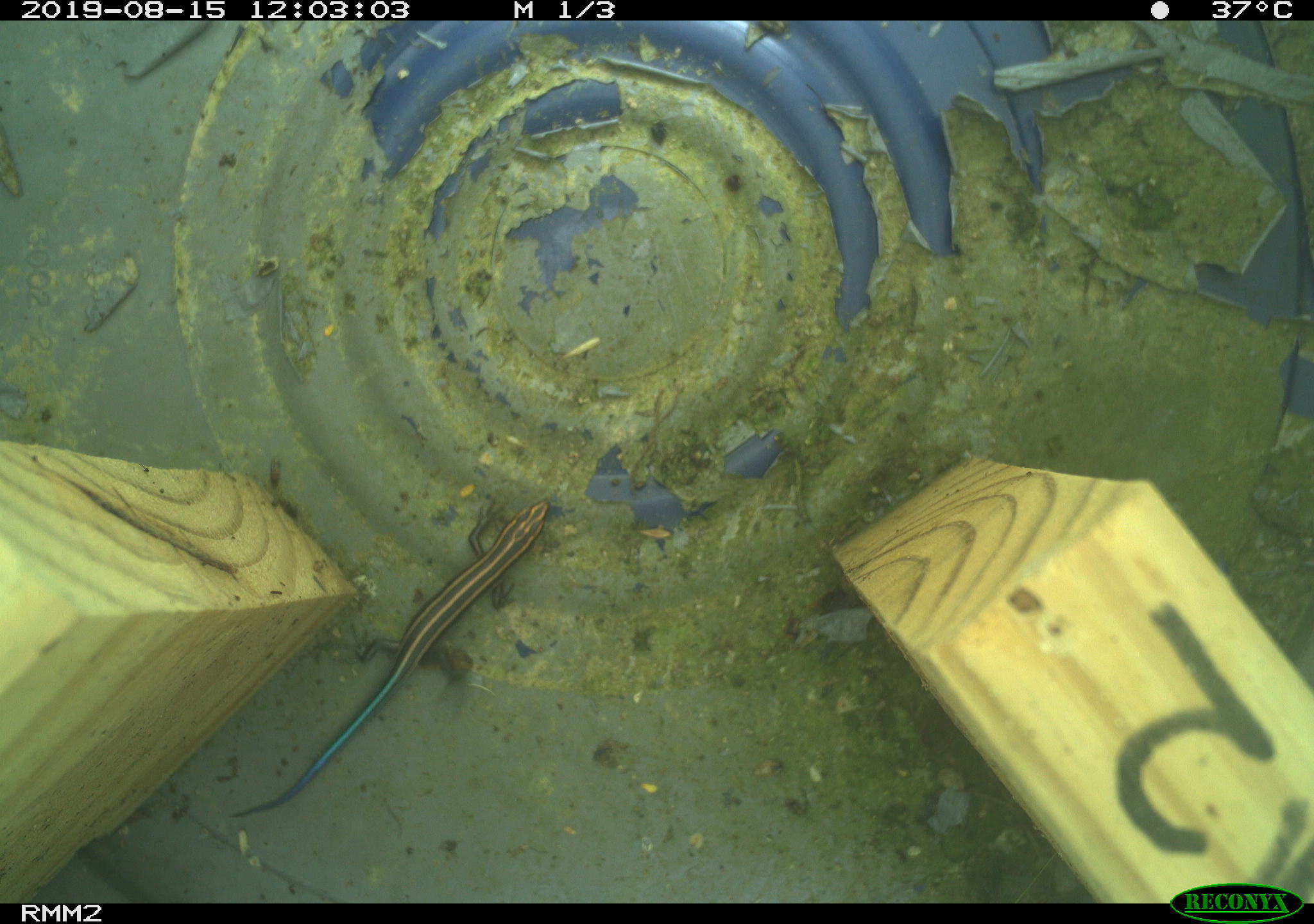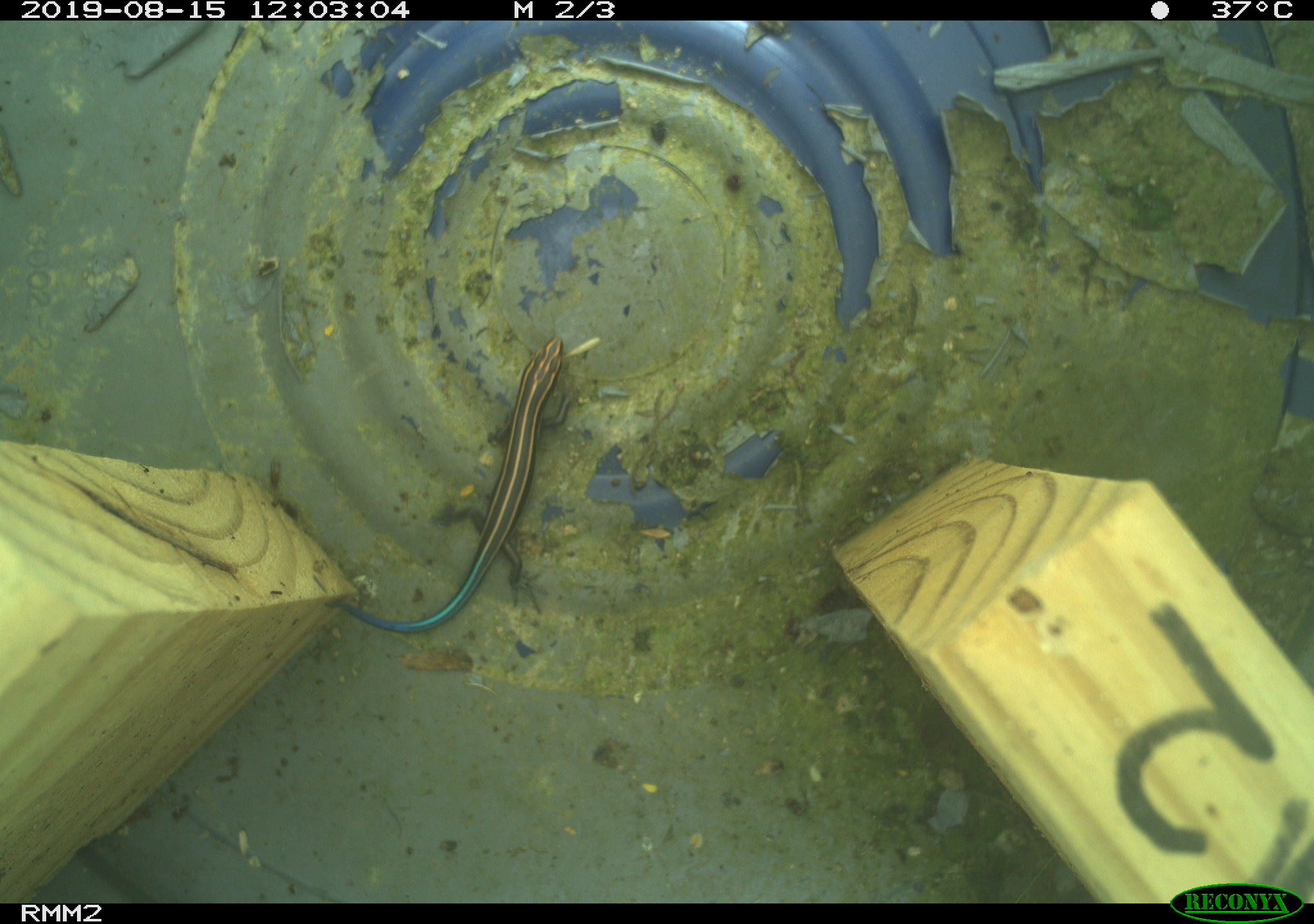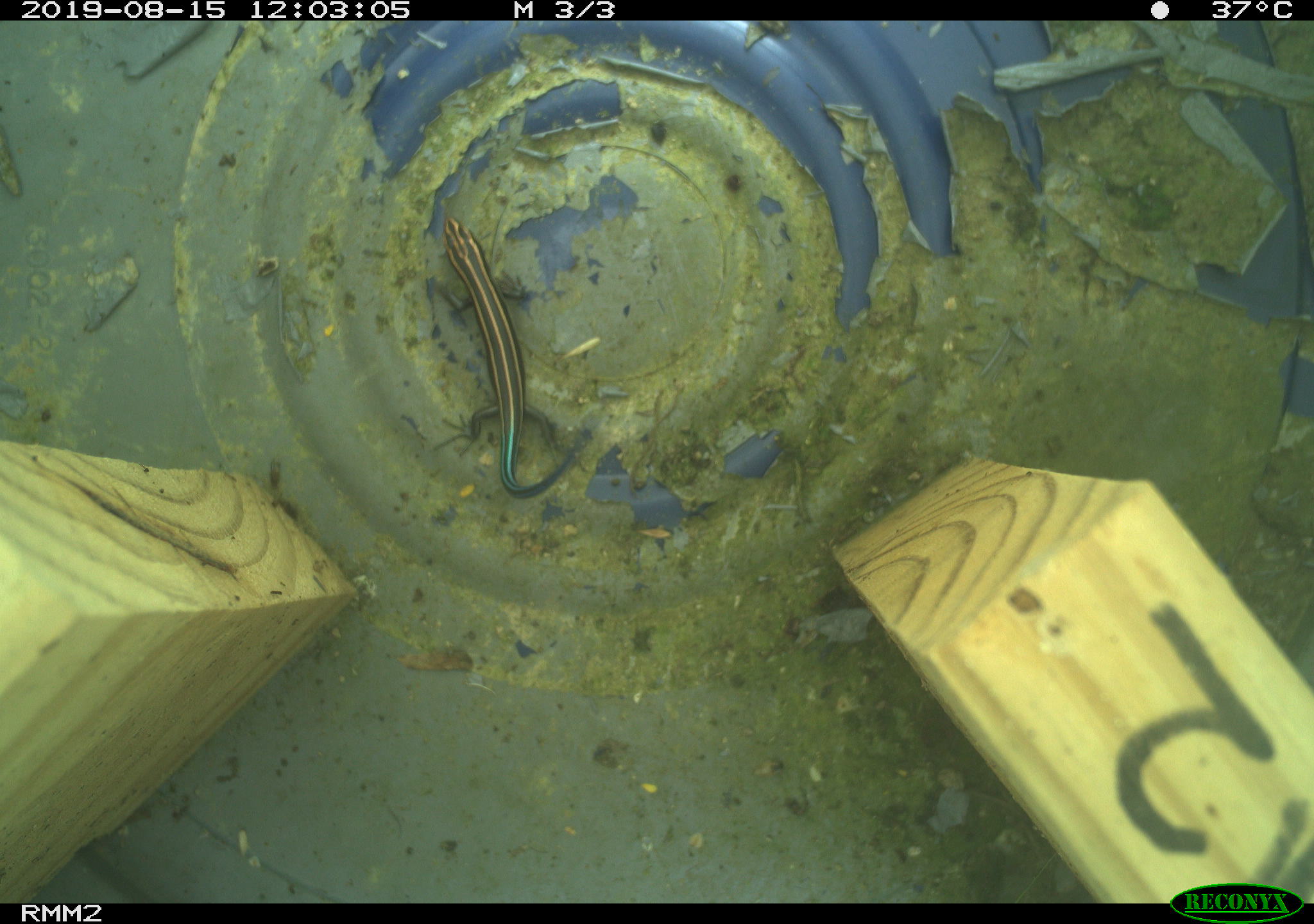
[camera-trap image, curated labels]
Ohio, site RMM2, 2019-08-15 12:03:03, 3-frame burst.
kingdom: Animalia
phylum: Chordata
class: Reptilia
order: Squamata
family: Scincidae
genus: Plestiodon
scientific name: Plestiodon fasciatus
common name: common five-lined skink